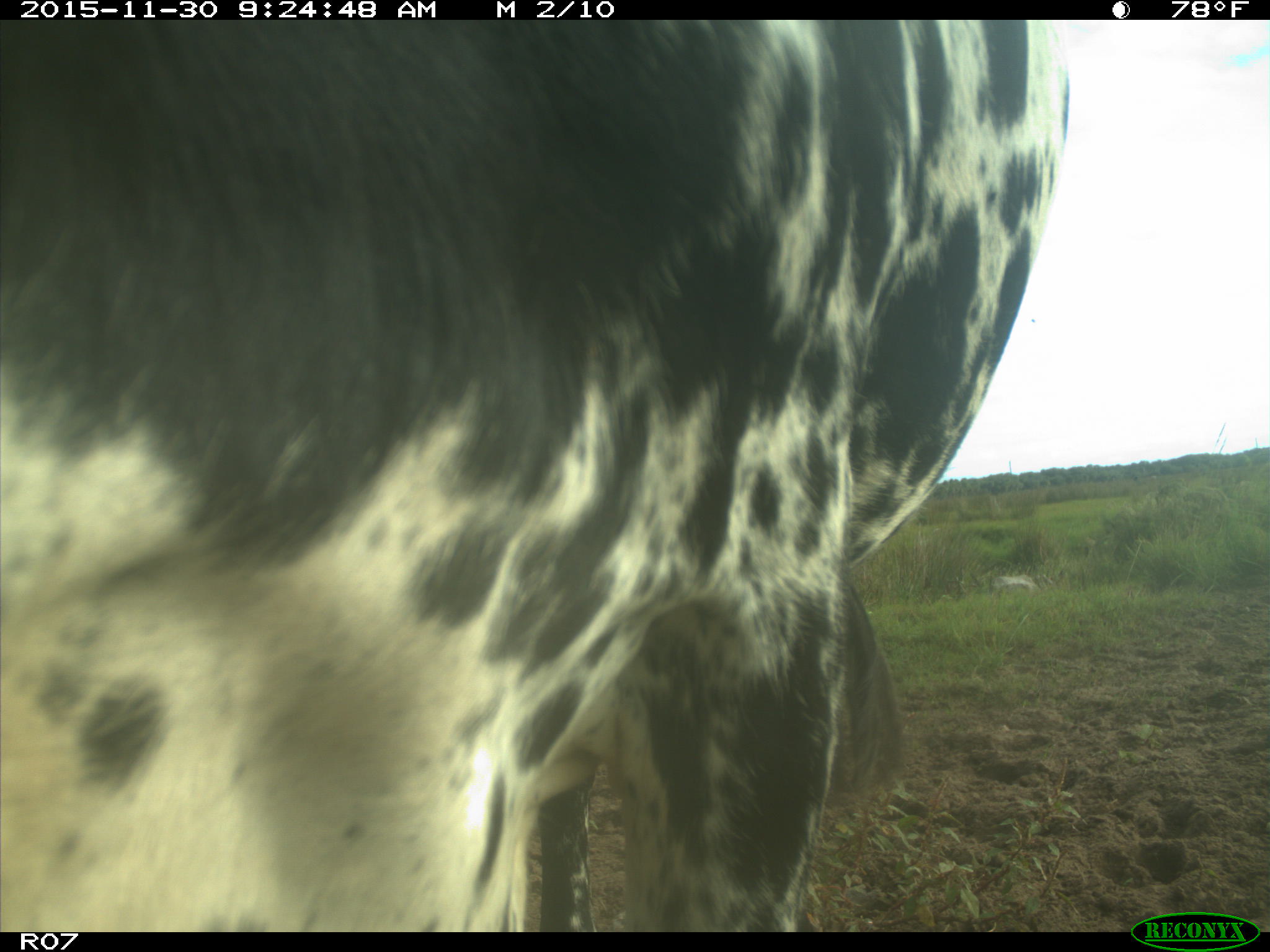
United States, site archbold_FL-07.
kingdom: Animalia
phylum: Chordata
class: Mammalia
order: Artiodactyla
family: Bovidae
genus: Bos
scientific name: Bos taurus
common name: domestic cow